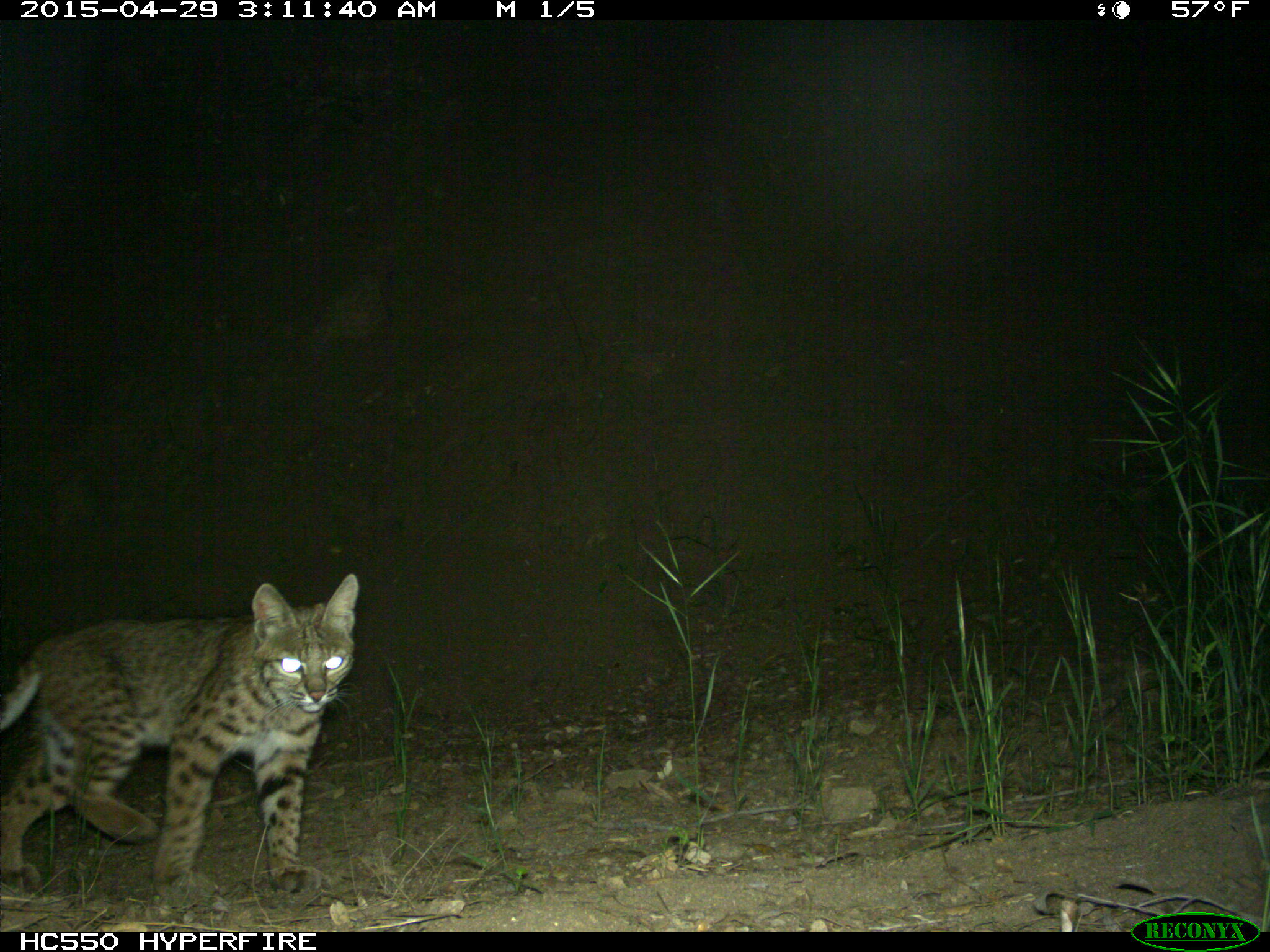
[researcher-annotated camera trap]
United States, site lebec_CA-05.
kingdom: Animalia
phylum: Chordata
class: Mammalia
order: Carnivora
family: Felidae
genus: Lynx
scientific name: Lynx rufus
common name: bobcat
Lynx rufus (bobcat).